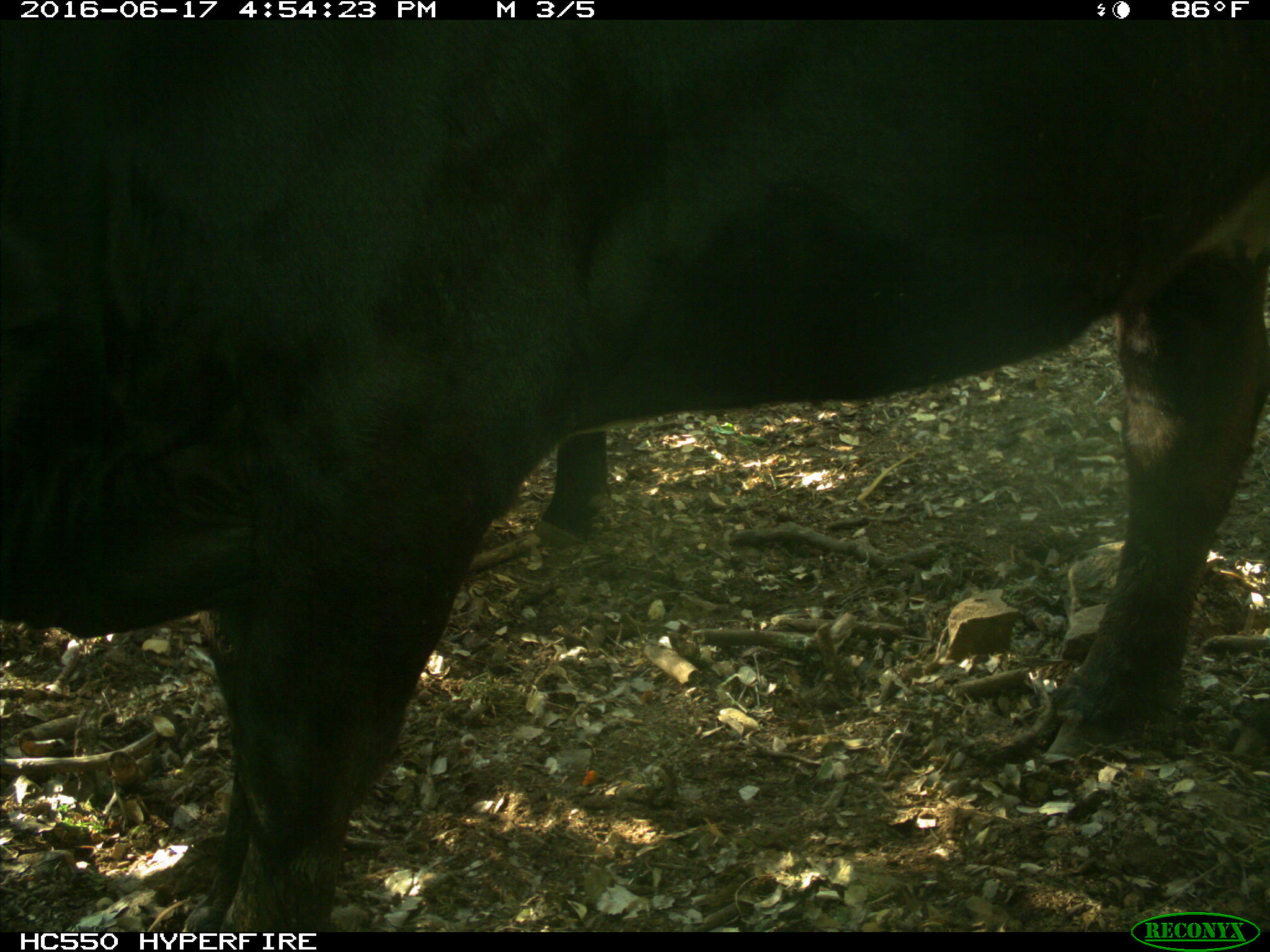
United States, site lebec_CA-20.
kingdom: Animalia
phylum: Chordata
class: Mammalia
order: Artiodactyla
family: Bovidae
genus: Bos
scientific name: Bos taurus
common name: domestic cow